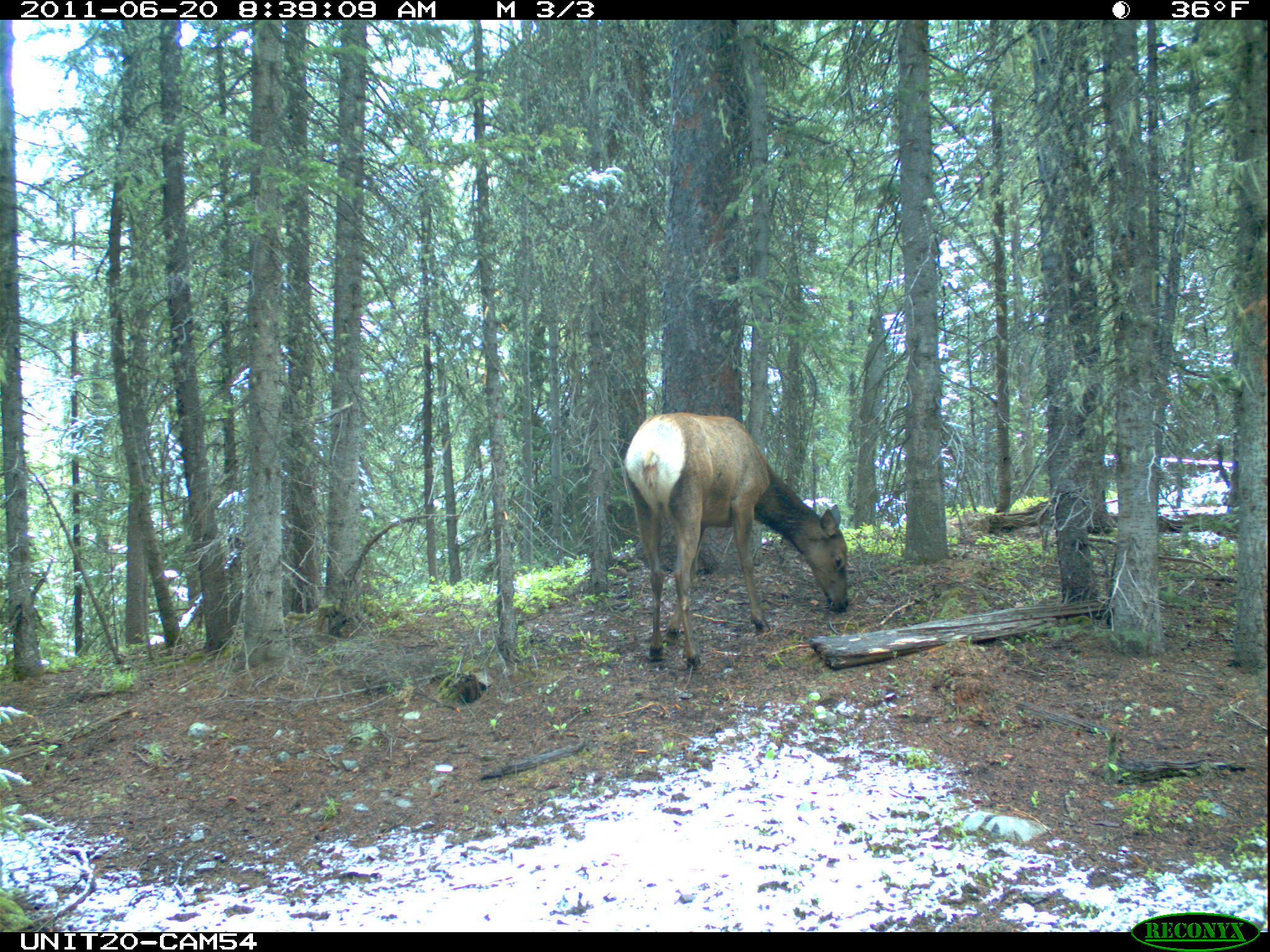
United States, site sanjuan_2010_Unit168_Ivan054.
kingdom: Animalia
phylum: Chordata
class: Mammalia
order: Artiodactyla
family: Cervidae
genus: Cervus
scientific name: Cervus elaphus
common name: red deer